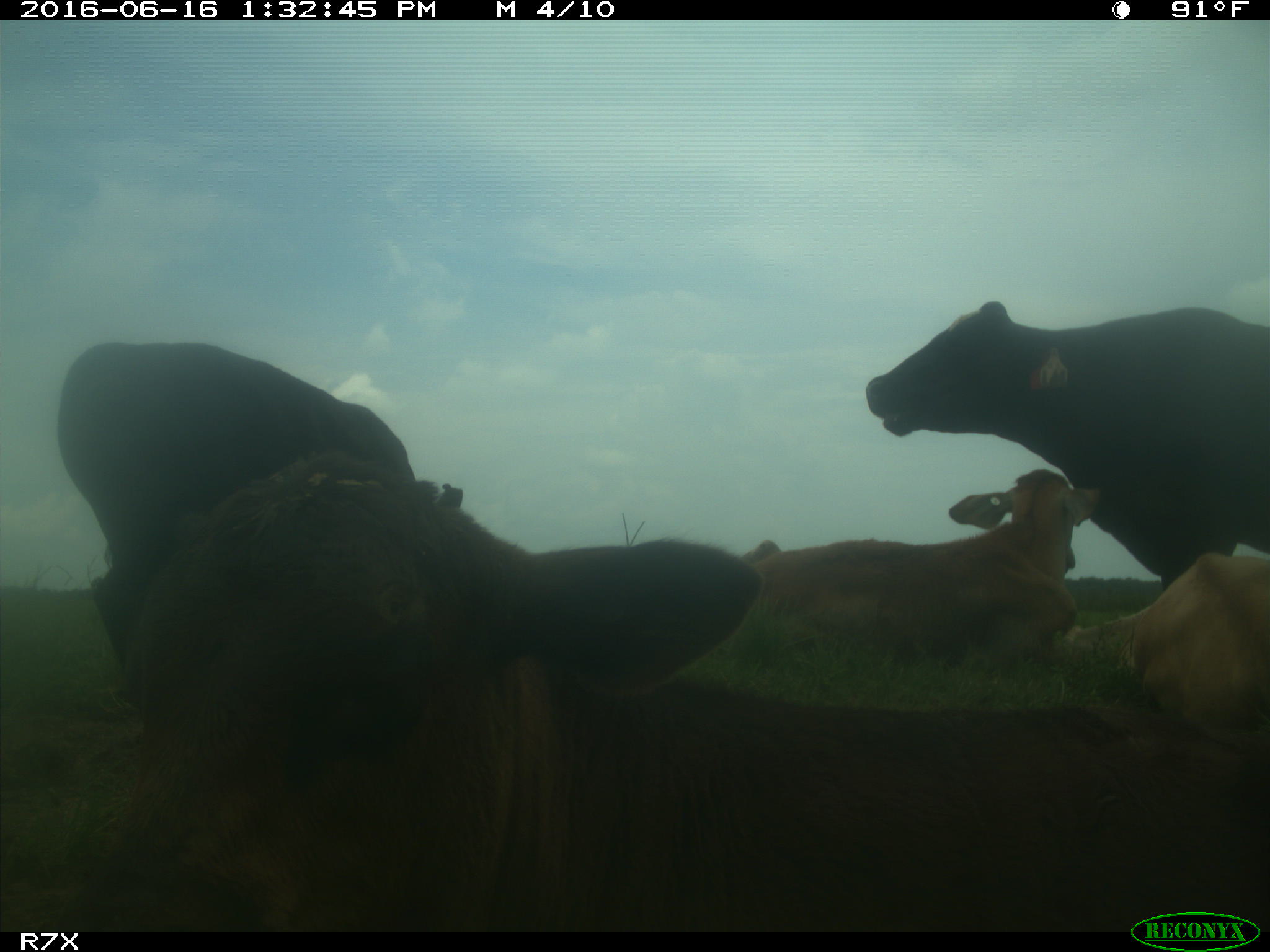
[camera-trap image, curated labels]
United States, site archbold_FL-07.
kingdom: Animalia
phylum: Chordata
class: Mammalia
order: Artiodactyla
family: Bovidae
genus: Bos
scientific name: Bos taurus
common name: domestic cow